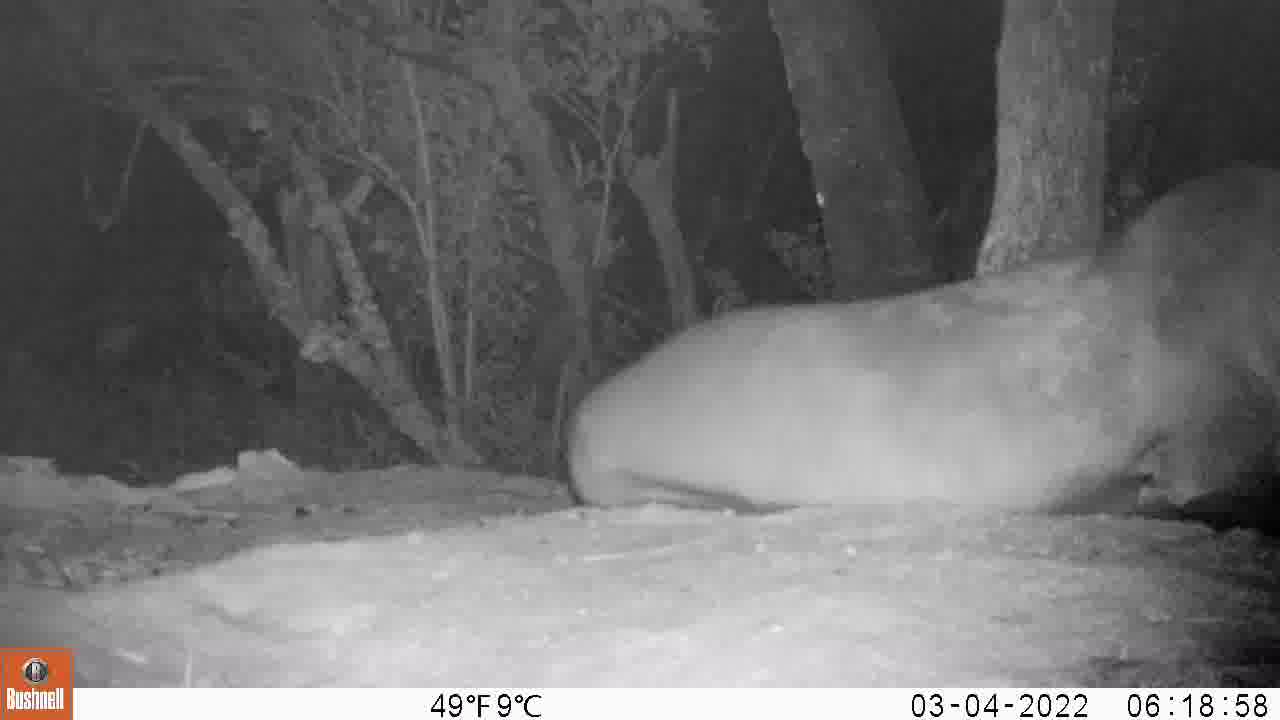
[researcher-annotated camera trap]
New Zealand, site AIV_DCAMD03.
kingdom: Animalia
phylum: Chordata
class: Mammalia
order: Carnivora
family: Otariidae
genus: Phocarctos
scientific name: Phocarctos hookeri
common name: new zealand sea lion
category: sealion